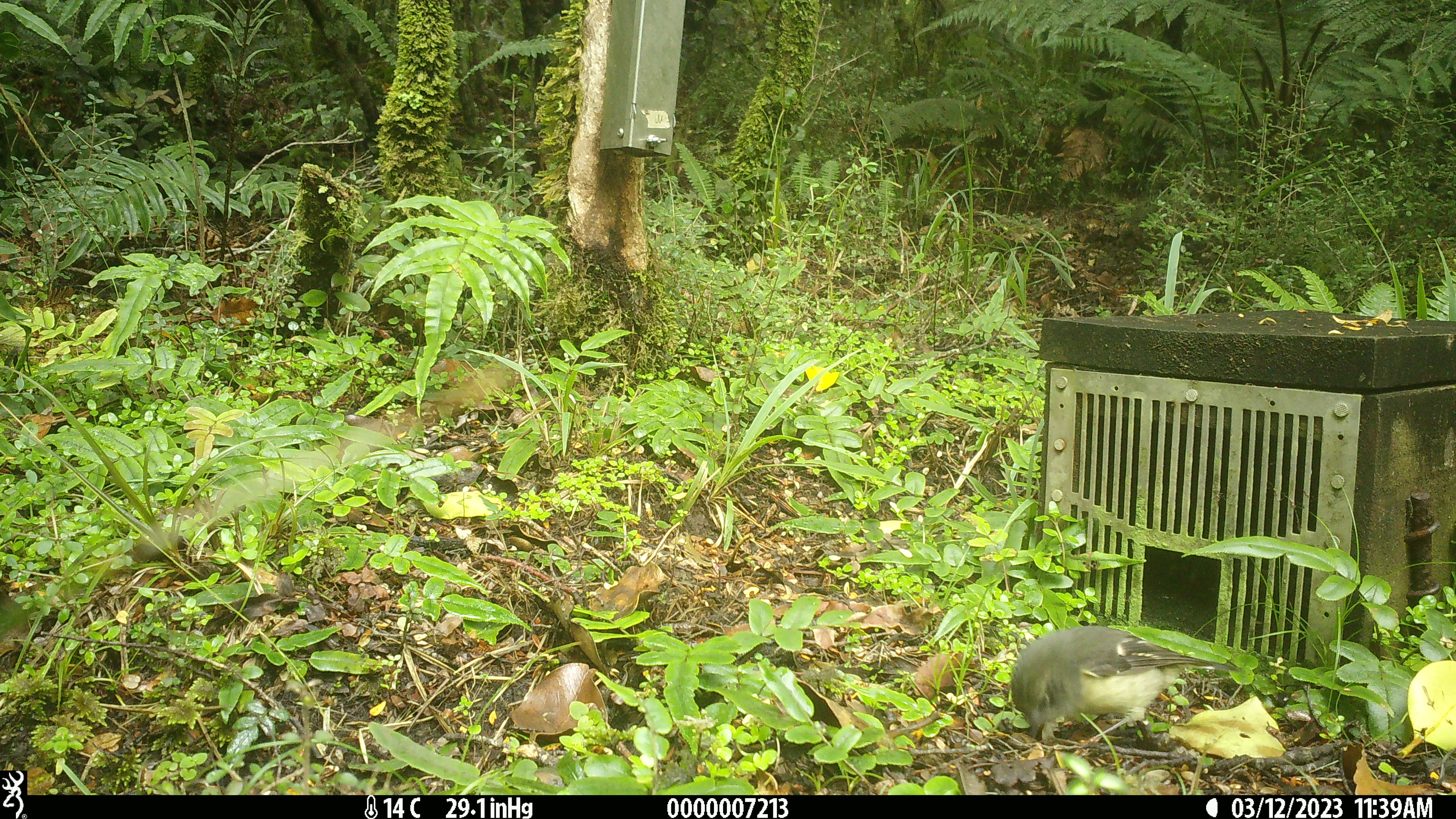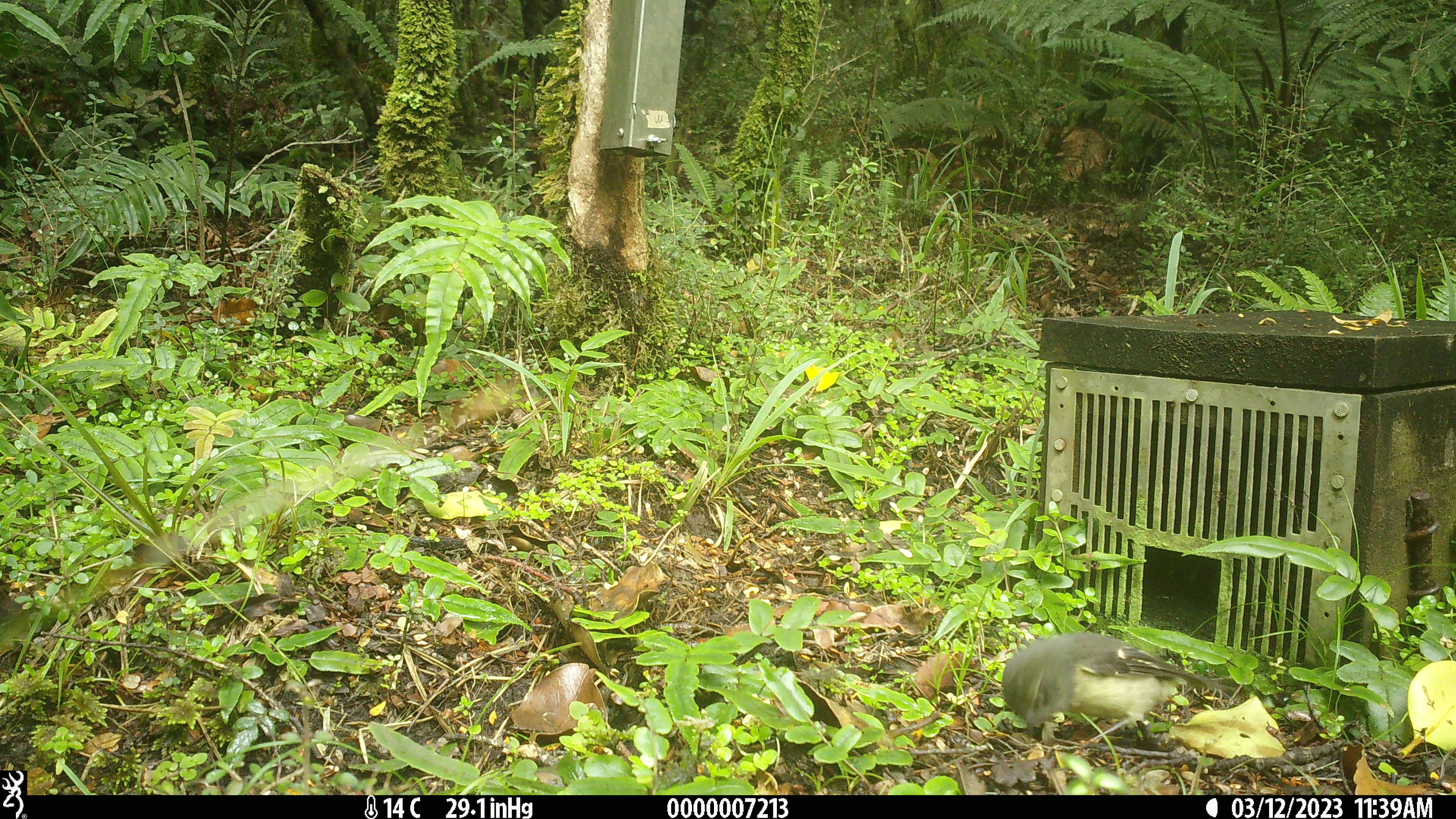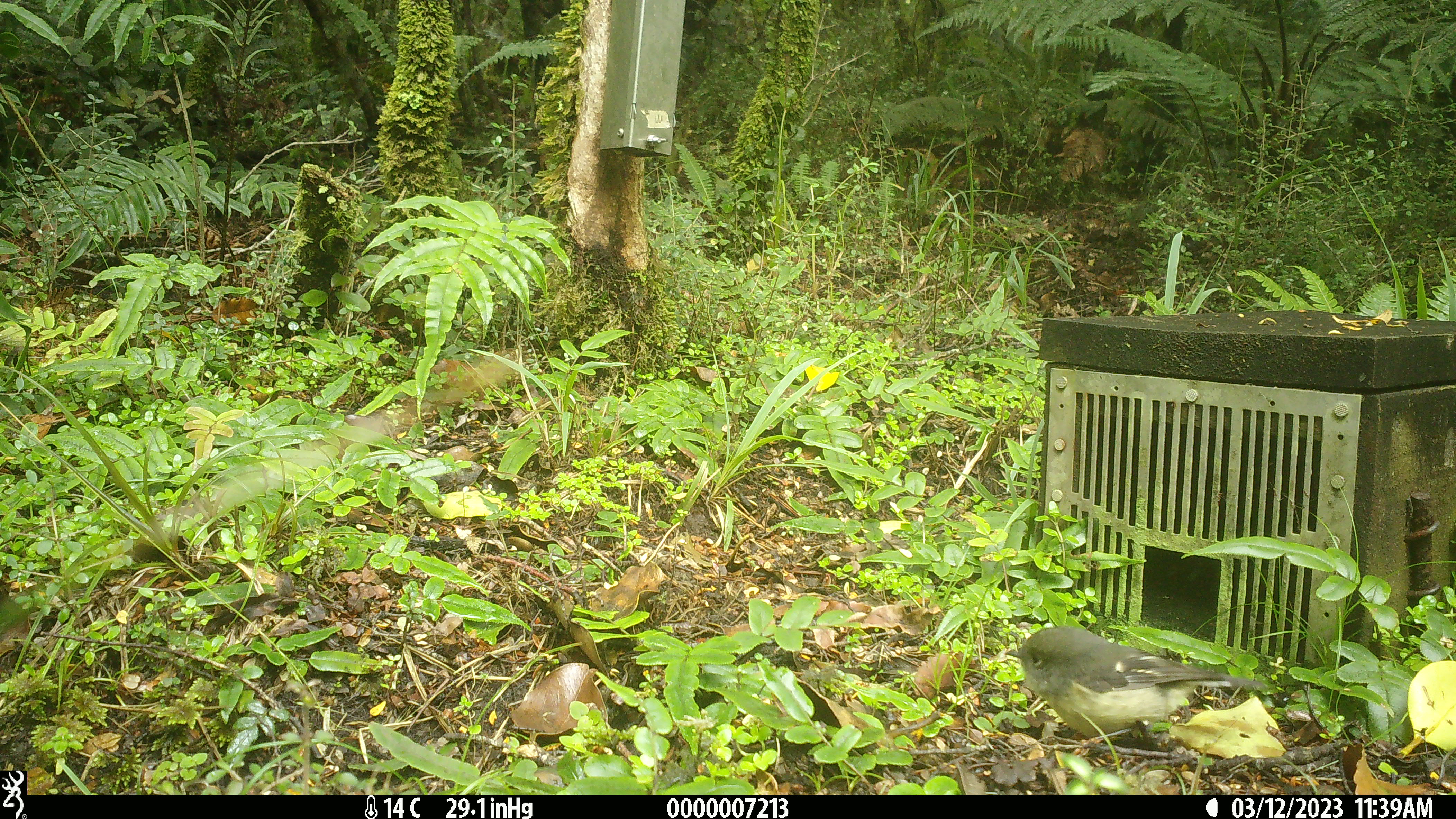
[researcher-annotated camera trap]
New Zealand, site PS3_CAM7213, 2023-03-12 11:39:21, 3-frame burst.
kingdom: Animalia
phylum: Chordata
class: Aves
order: Passeriformes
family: Petroicidae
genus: Petroica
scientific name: Petroica macrocephala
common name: tomtit